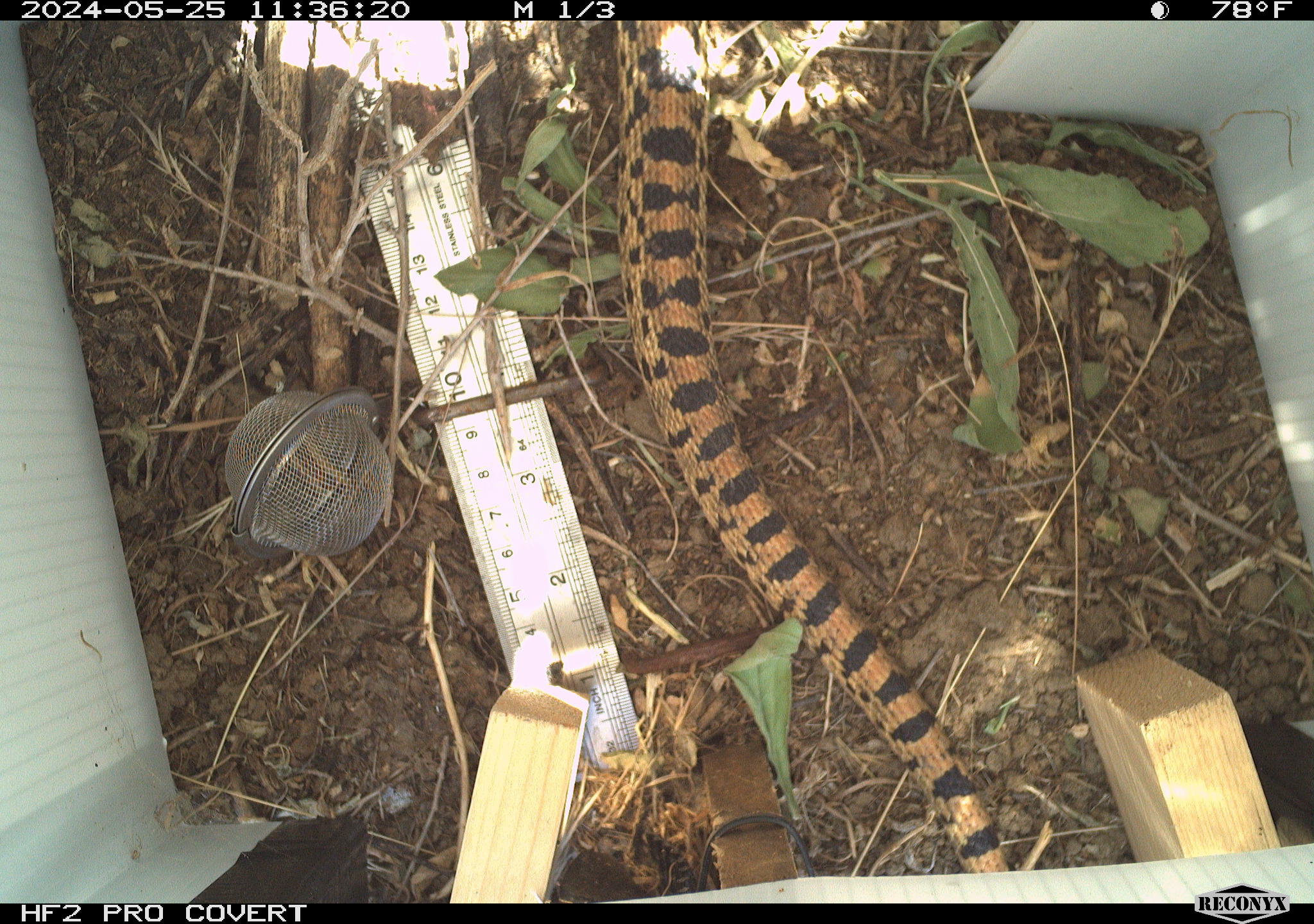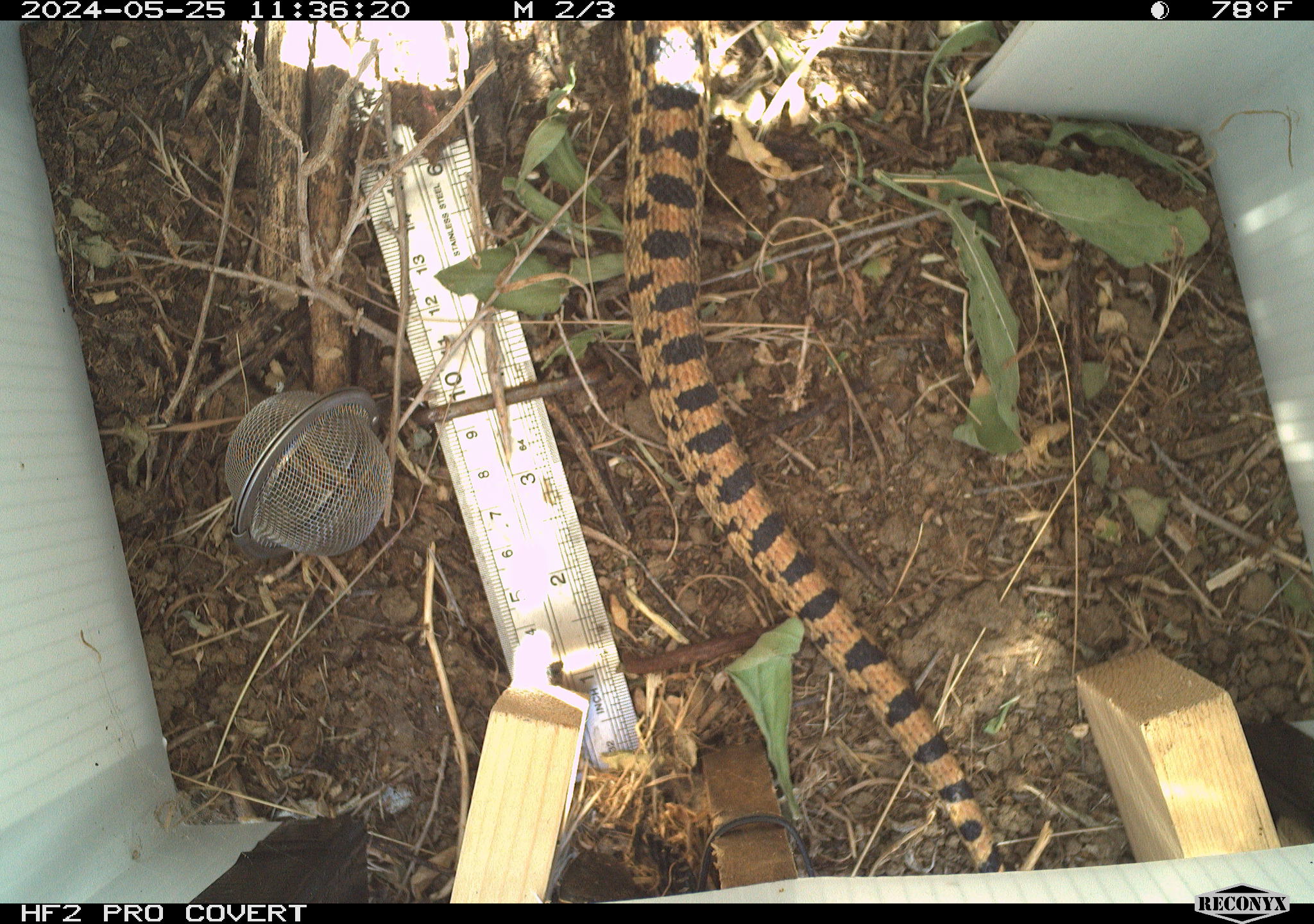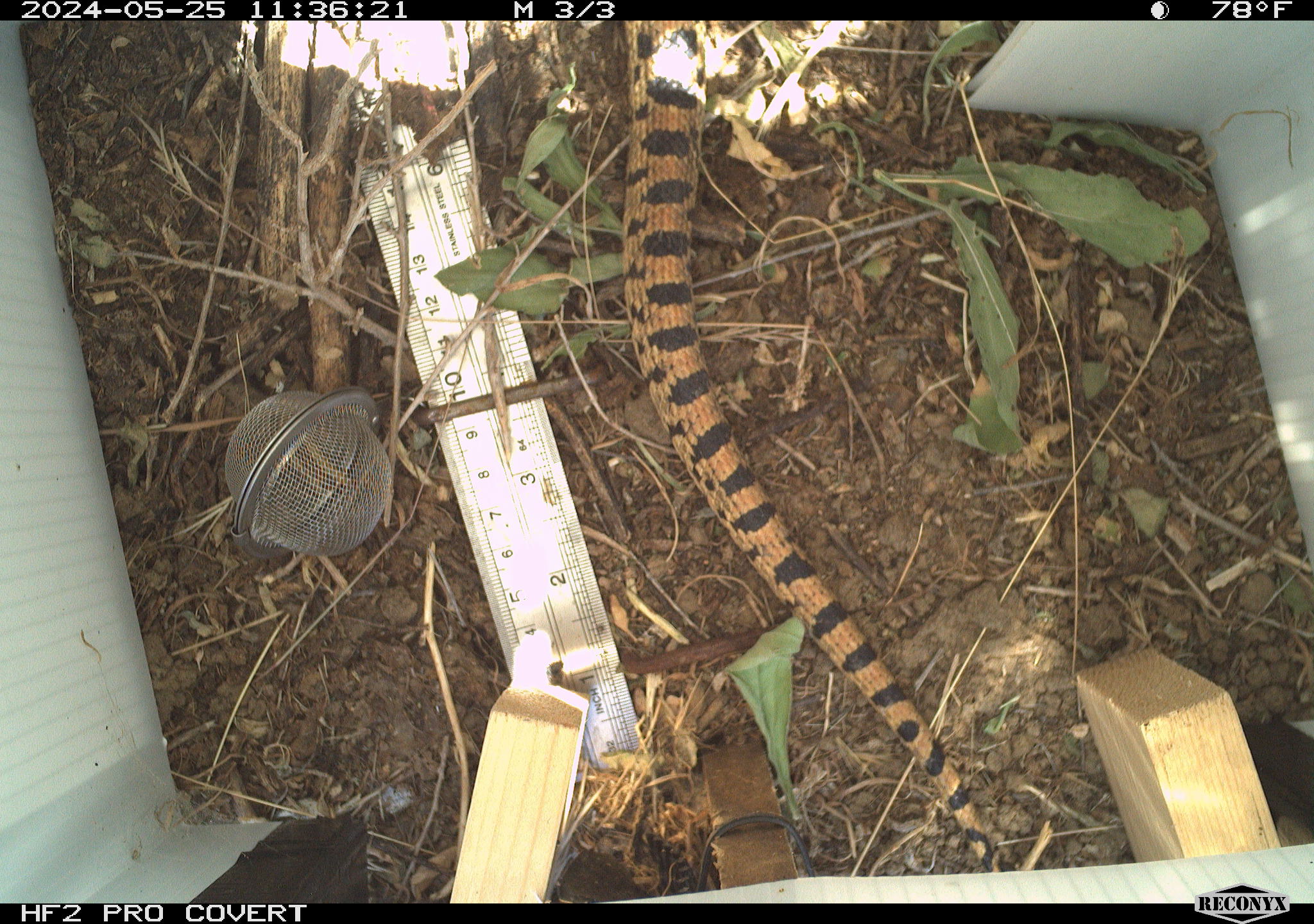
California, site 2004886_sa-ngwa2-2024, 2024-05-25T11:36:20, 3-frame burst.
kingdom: Animalia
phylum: Chordata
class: Reptilia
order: Squamata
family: Colubridae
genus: Pituophis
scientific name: Pituophis catenifer catenifer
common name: pacific gophersnake